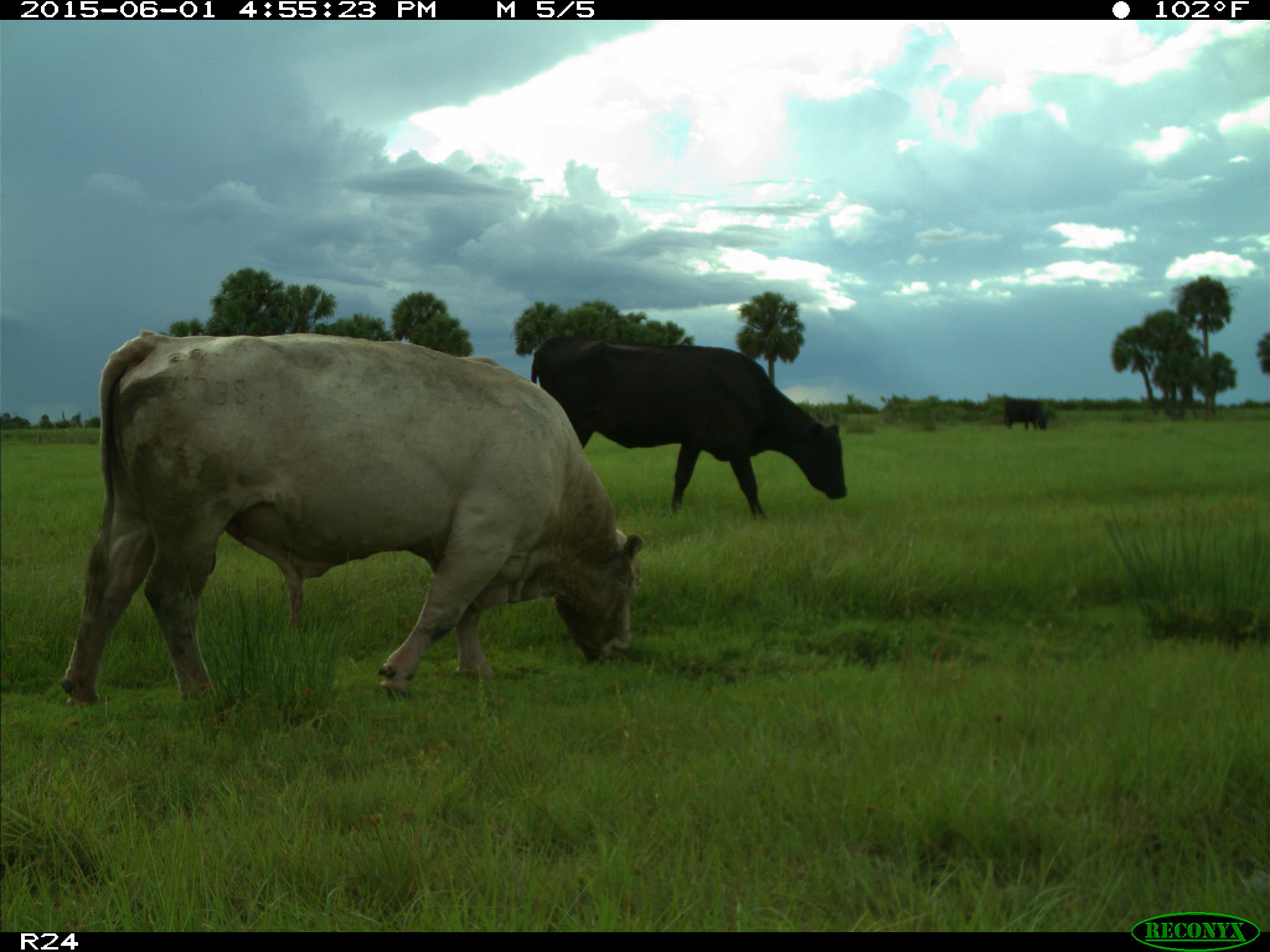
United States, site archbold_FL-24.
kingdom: Animalia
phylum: Chordata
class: Mammalia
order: Artiodactyla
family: Bovidae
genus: Bos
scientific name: Bos taurus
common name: domestic cow